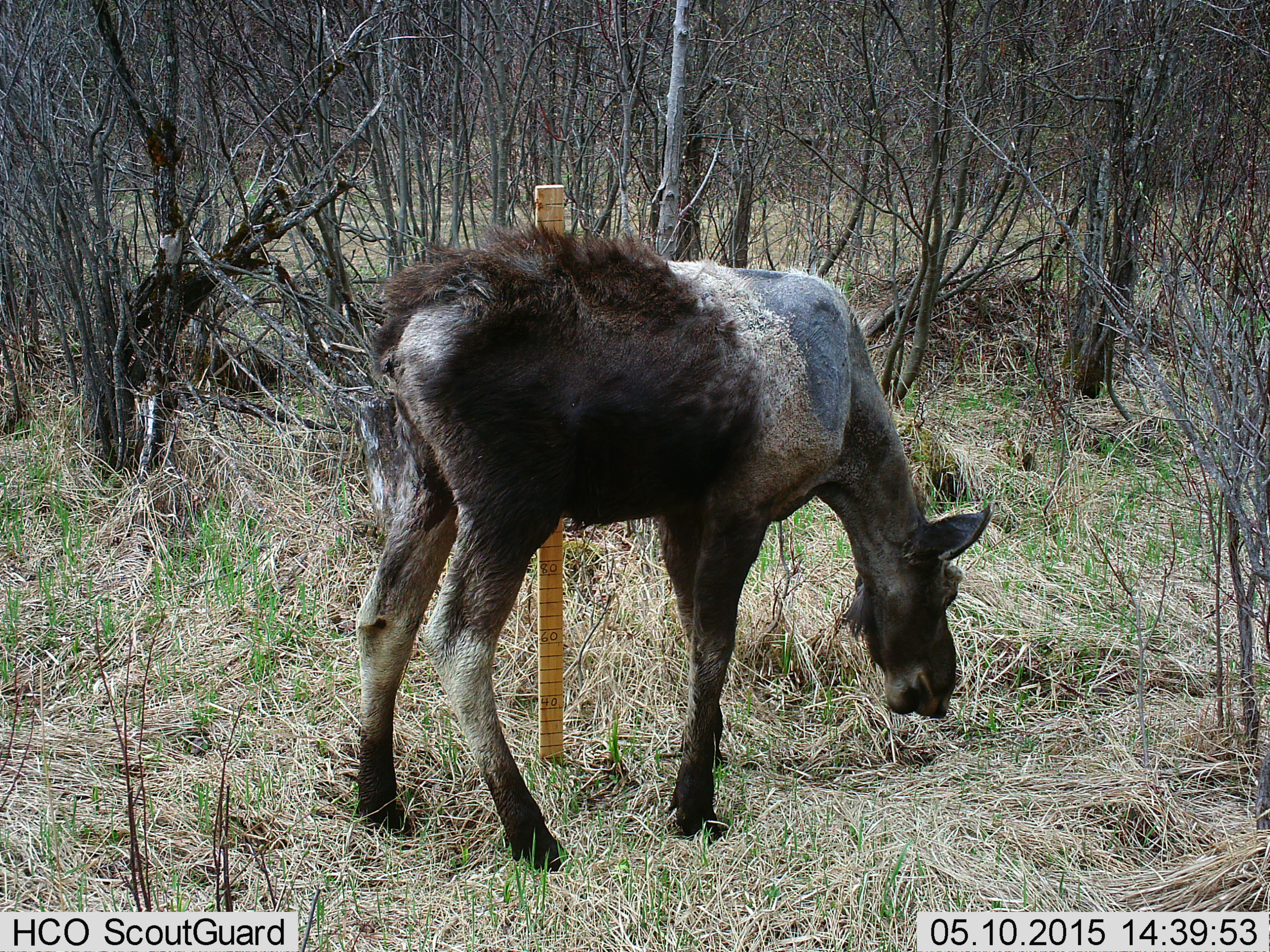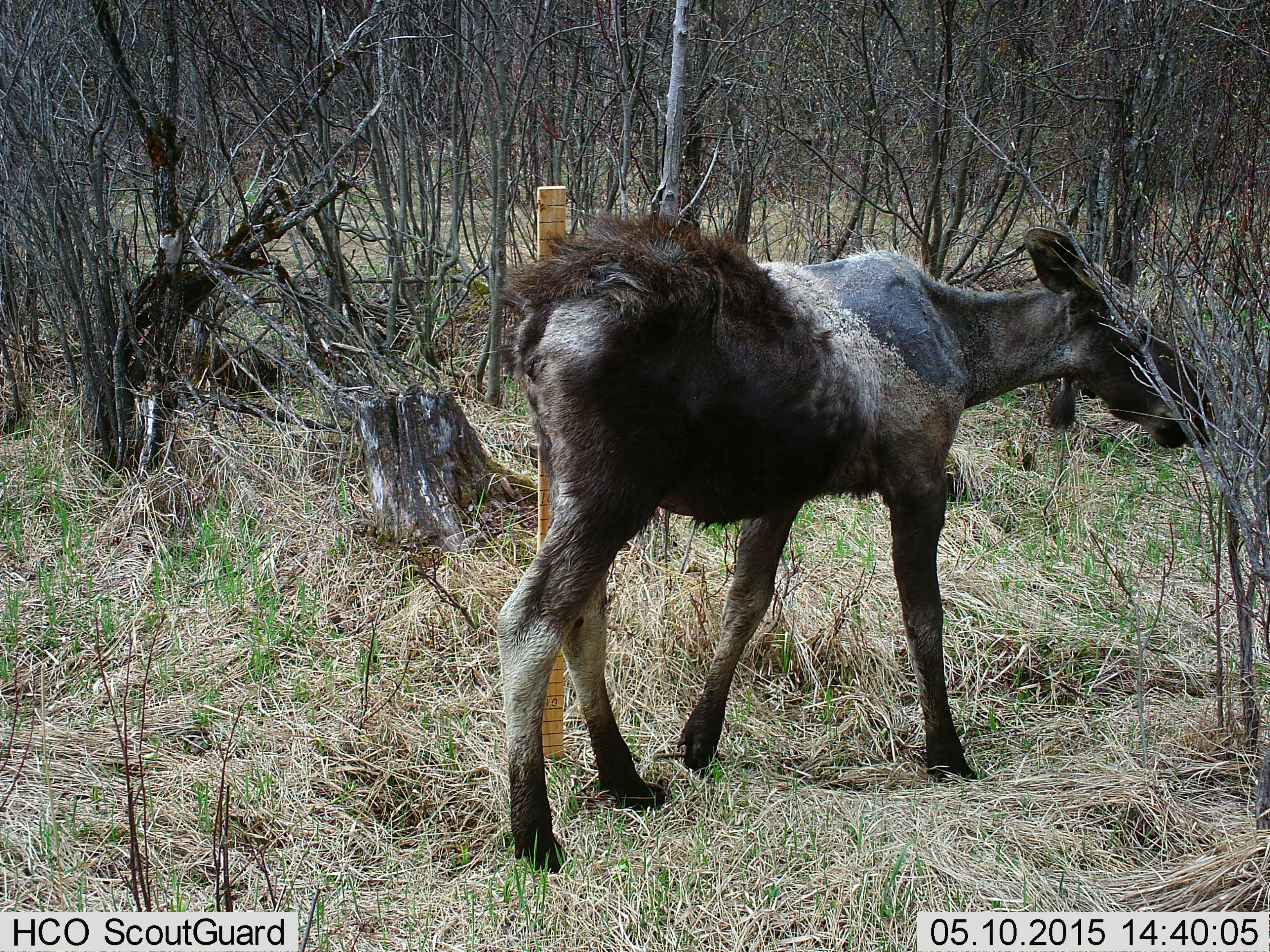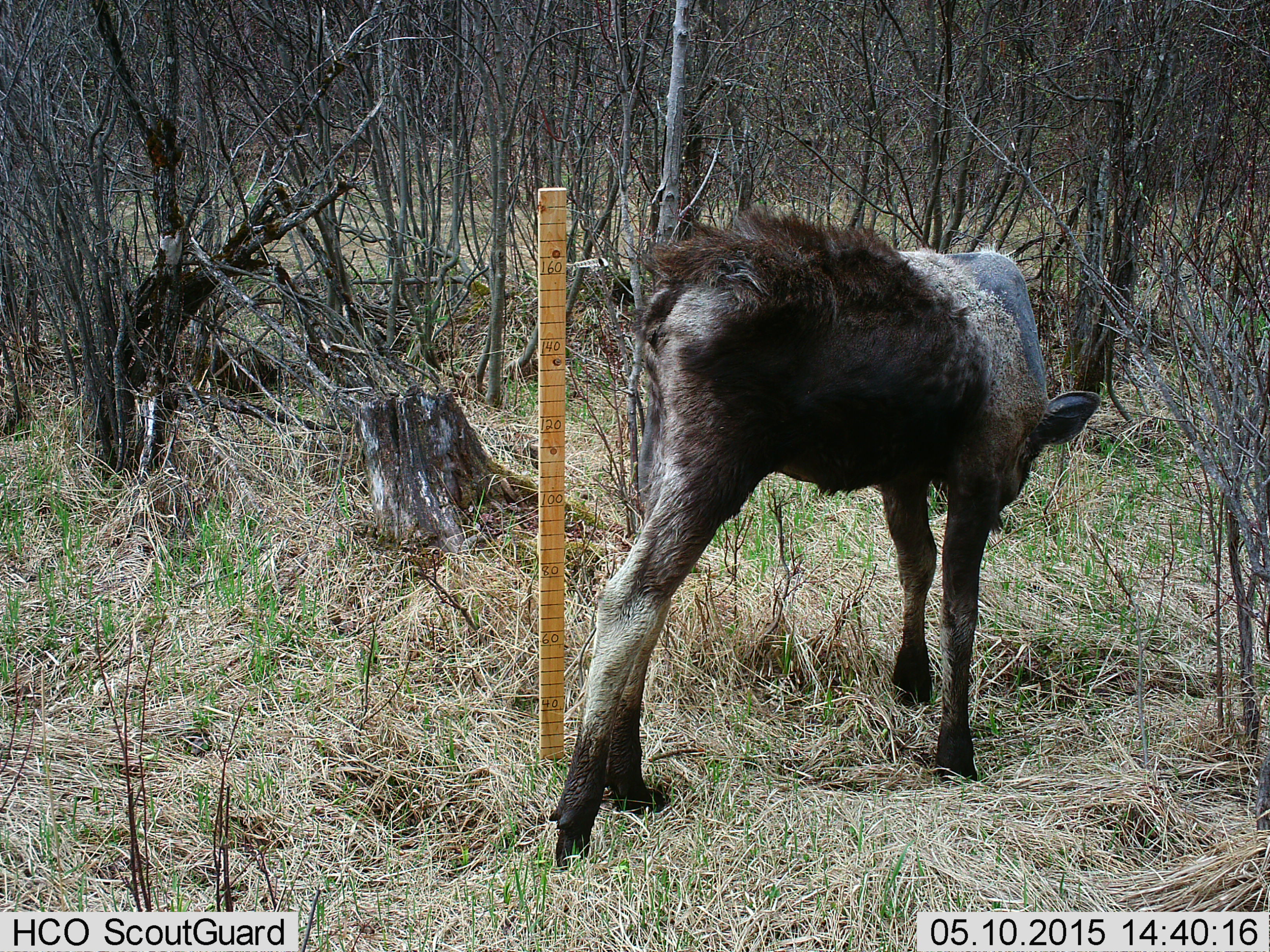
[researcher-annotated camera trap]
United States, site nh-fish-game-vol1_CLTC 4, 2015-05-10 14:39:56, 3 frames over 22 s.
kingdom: Animalia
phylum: Chordata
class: Mammalia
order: Artiodactyla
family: Cervidae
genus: Alces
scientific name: Alces alces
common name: moose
Moose (Alces alces).